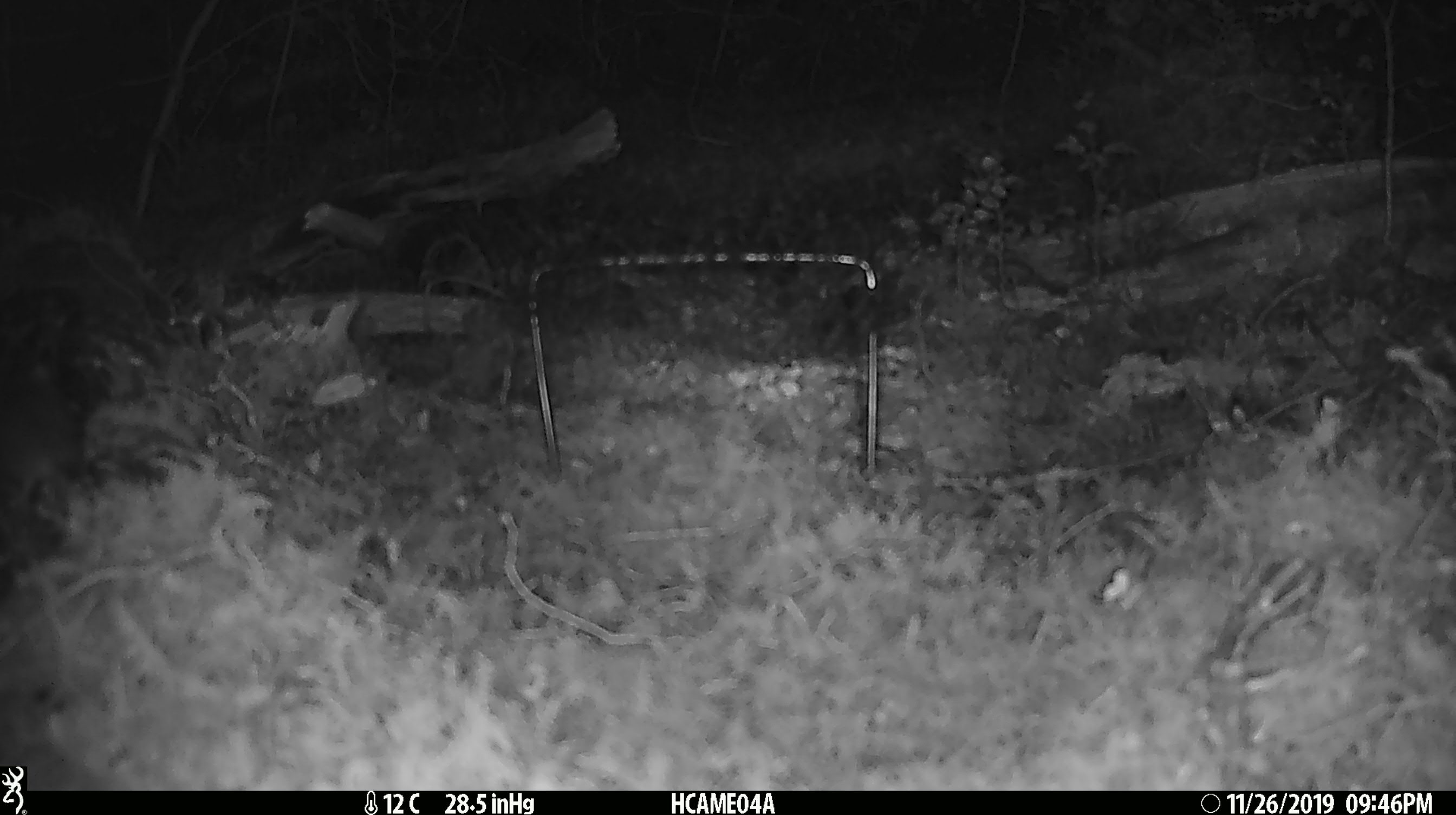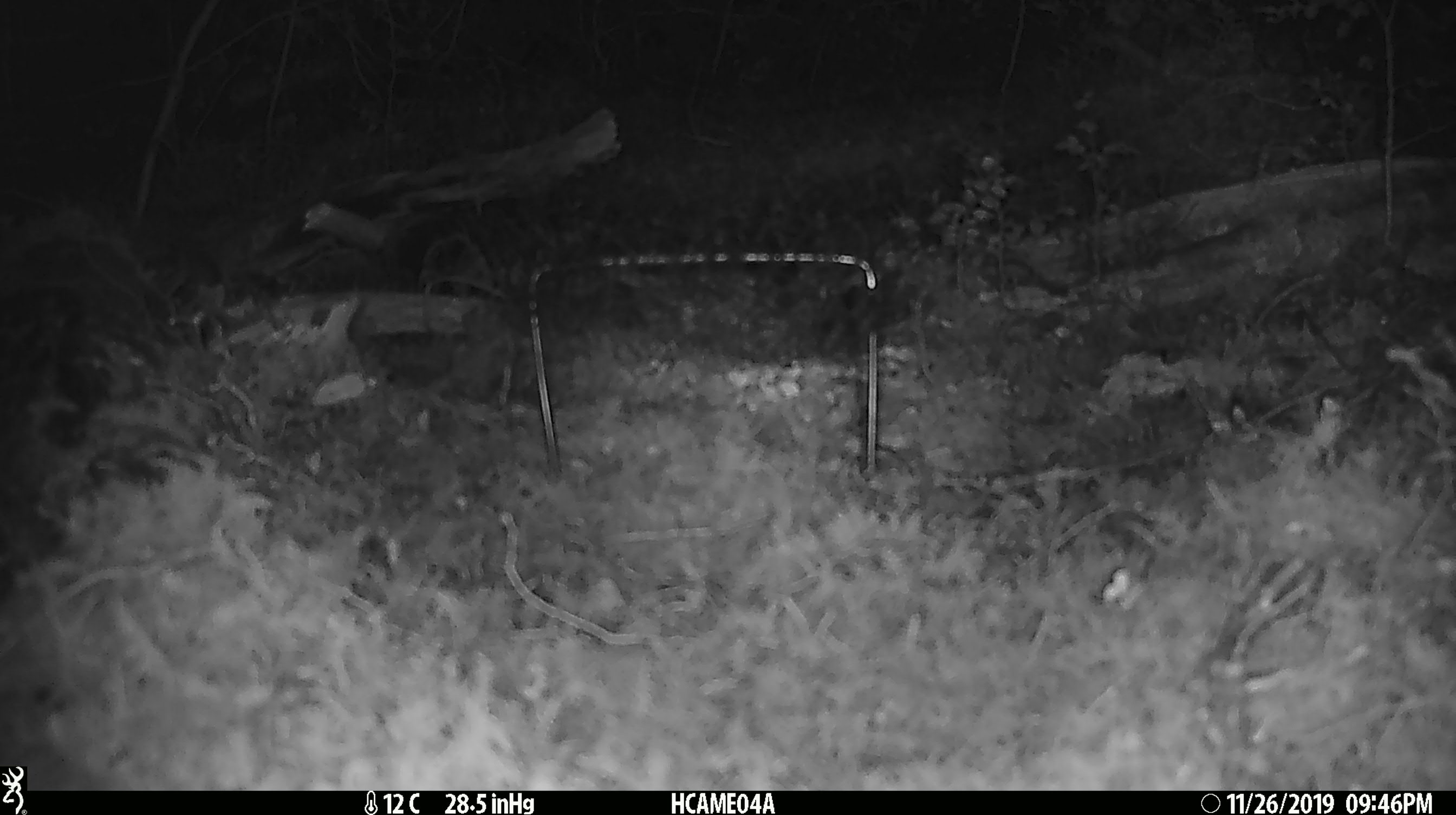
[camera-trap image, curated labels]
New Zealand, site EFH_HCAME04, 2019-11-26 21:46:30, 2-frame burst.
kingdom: Animalia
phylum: Chordata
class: Mammalia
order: Rodentia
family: Muridae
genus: Mus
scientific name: Mus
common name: mouse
Mouse (Mus).